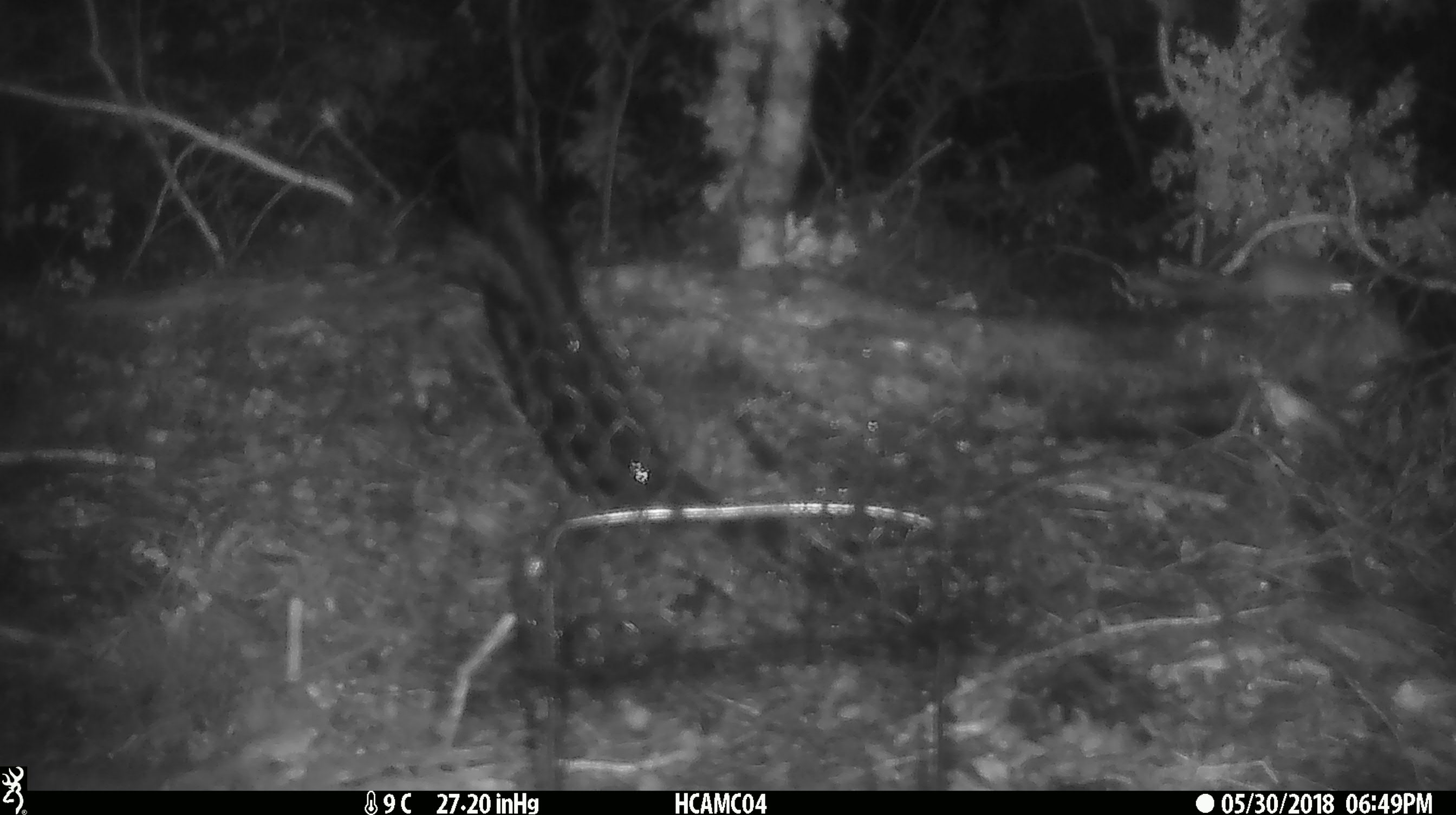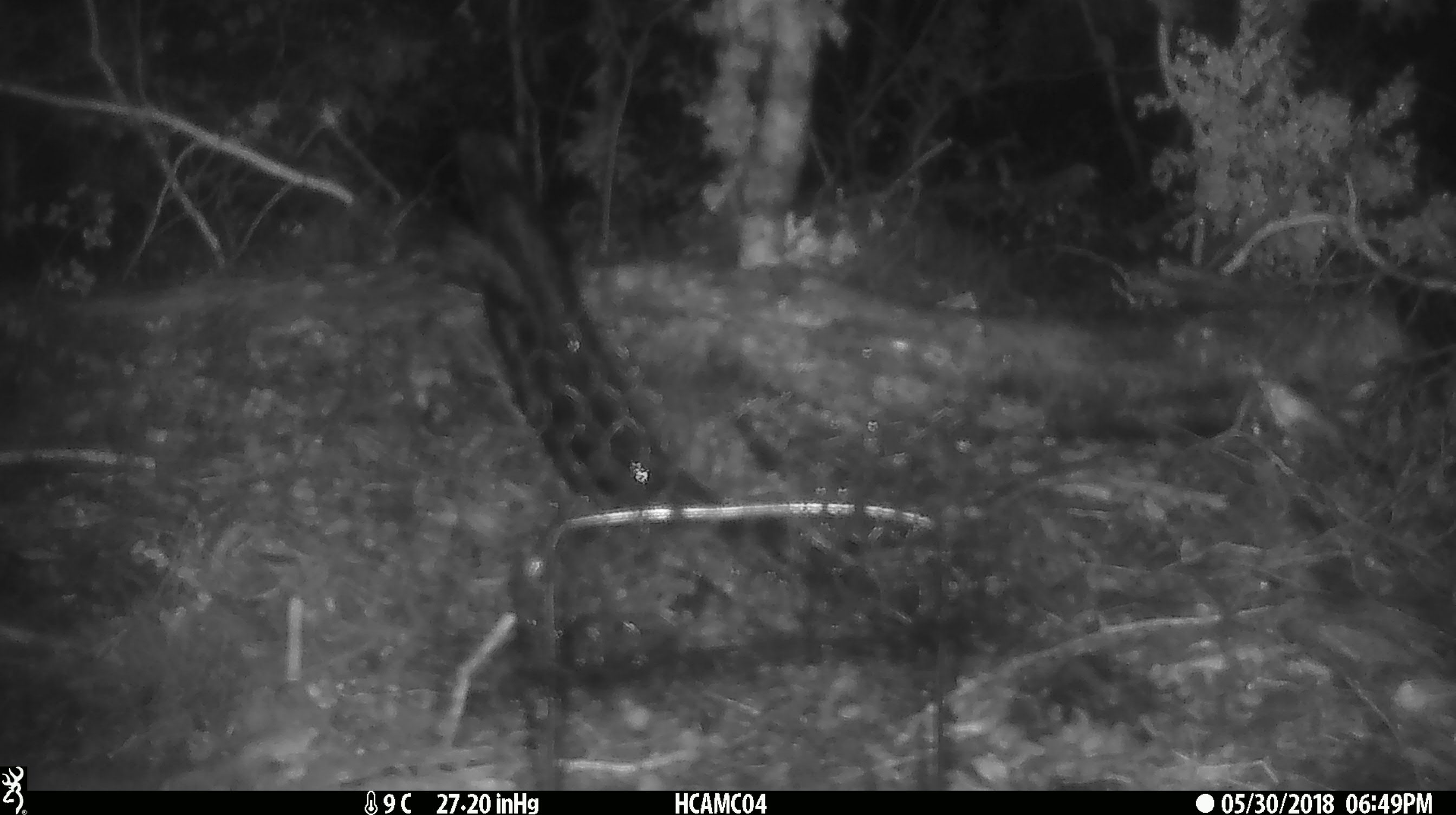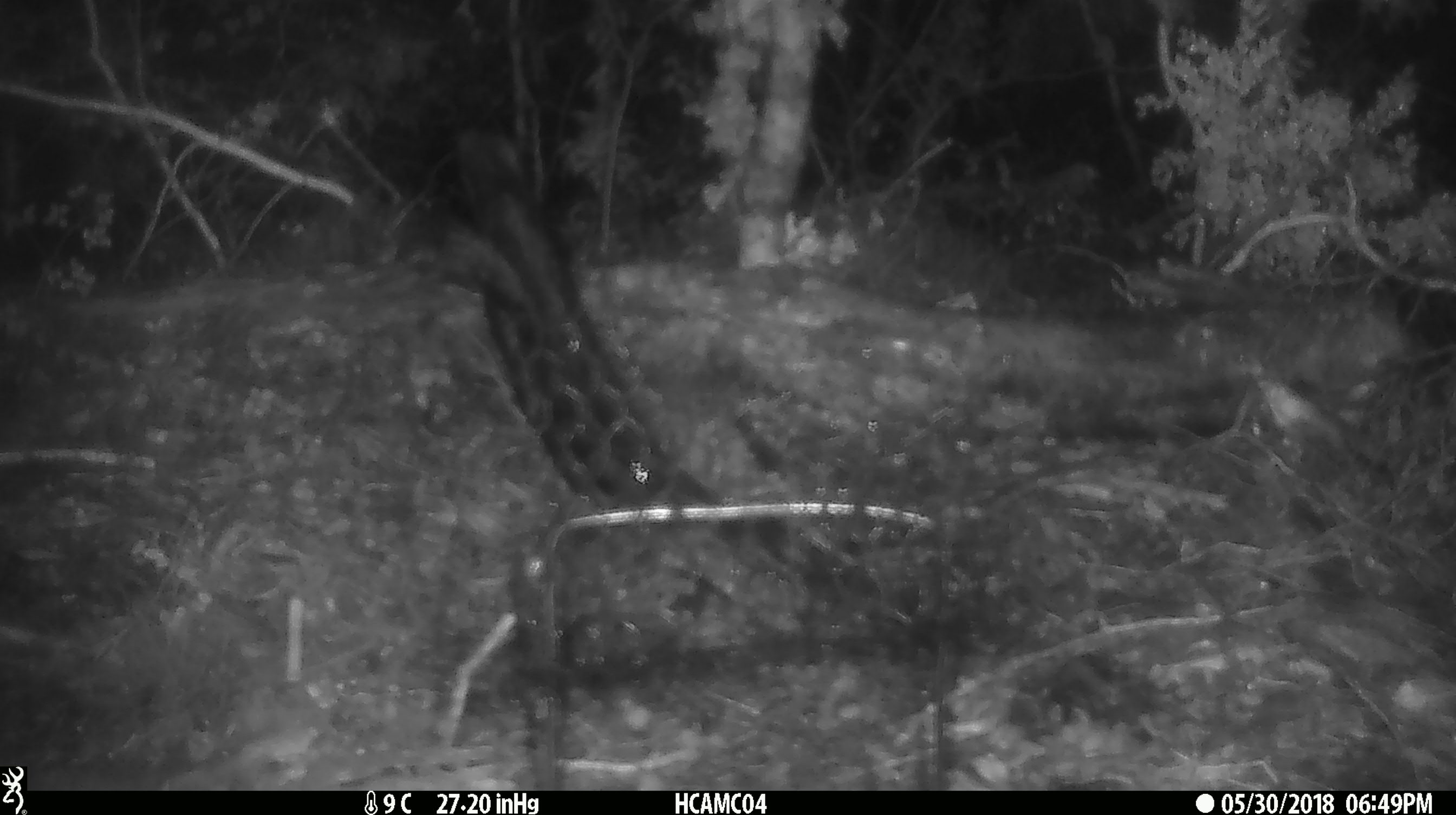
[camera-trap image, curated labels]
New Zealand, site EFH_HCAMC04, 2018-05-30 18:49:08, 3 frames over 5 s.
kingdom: Animalia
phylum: Chordata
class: Mammalia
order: Rodentia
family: Muridae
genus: Mus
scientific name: Mus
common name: mouse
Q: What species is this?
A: Mouse (Mus).